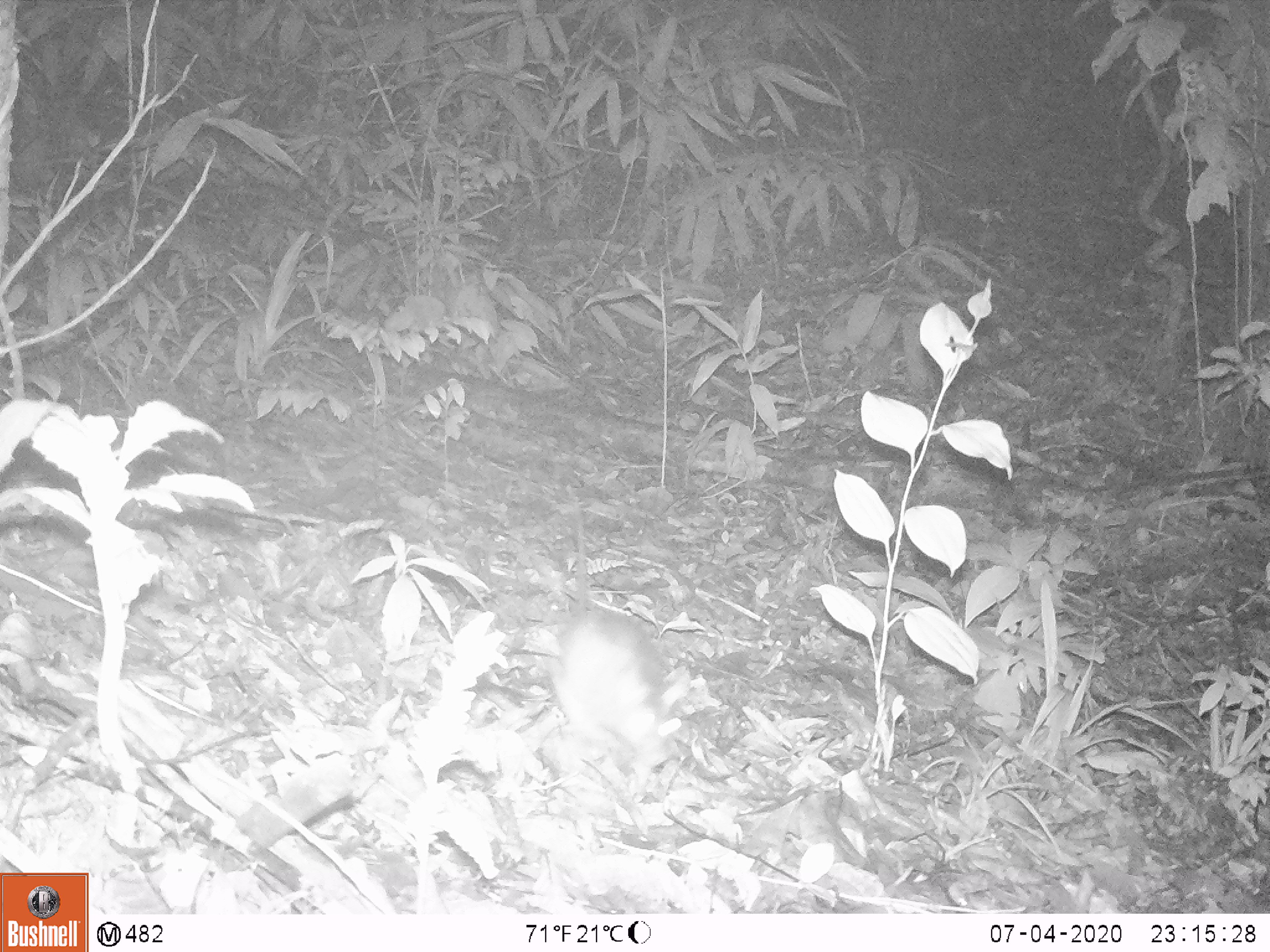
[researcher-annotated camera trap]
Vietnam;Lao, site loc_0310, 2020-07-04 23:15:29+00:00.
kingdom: Animalia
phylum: Chordata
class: Mammalia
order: Rodentia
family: Muridae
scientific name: Muridae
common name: old-world mice and rats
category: unidentified murid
Unidentified murid (old-world mice and rats) (Muridae). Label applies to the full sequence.